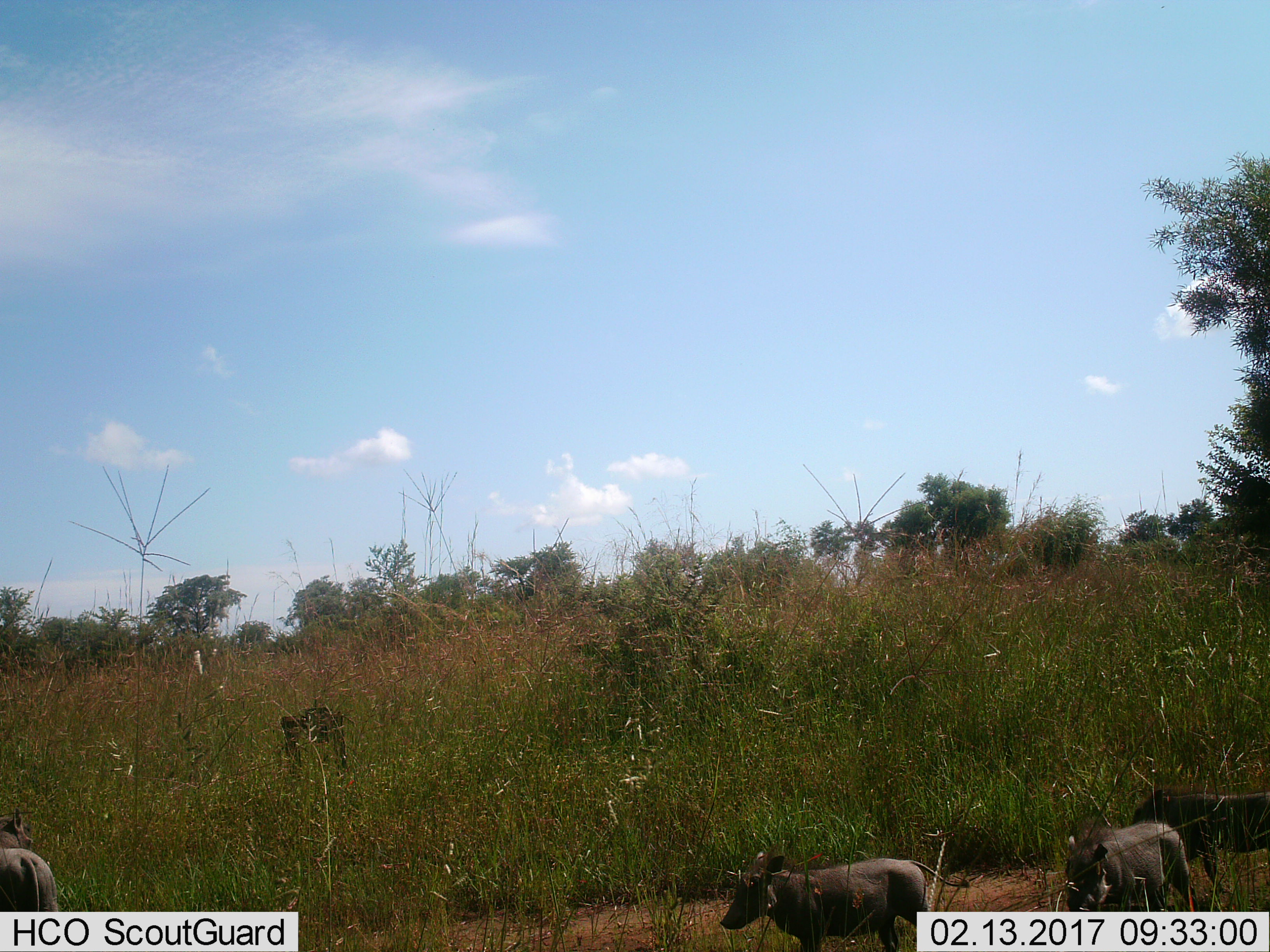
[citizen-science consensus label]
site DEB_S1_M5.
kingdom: Animalia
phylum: Chordata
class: Mammalia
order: Artiodactyla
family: Suidae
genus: Phacochoerus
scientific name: Phacochoerus africanus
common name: warthog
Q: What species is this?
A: Warthog (Phacochoerus africanus).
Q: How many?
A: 4.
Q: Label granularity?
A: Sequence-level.